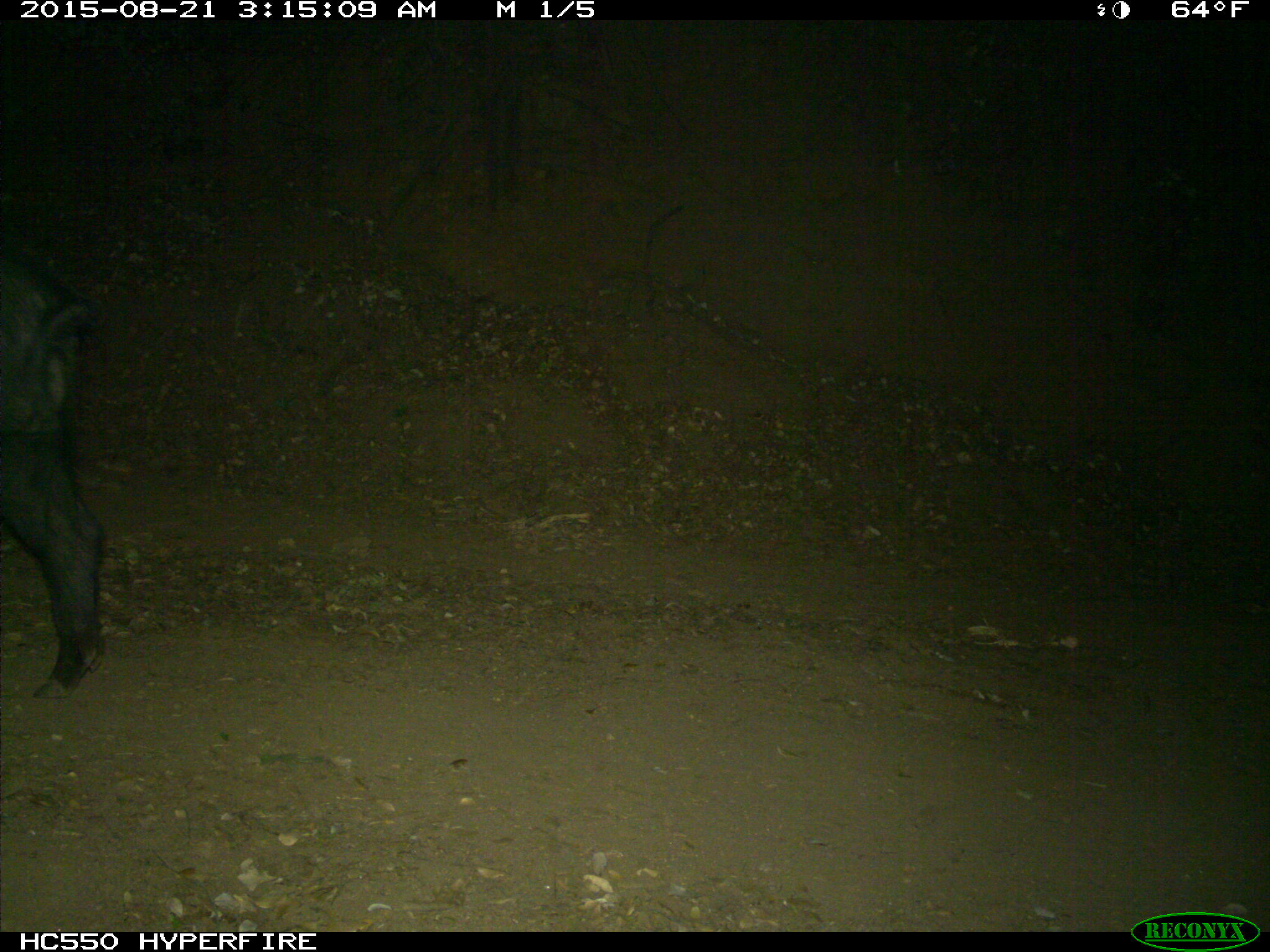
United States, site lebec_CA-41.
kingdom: Animalia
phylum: Chordata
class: Mammalia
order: Artiodactyla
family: Suidae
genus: Sus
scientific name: Sus scrofa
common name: wild boar